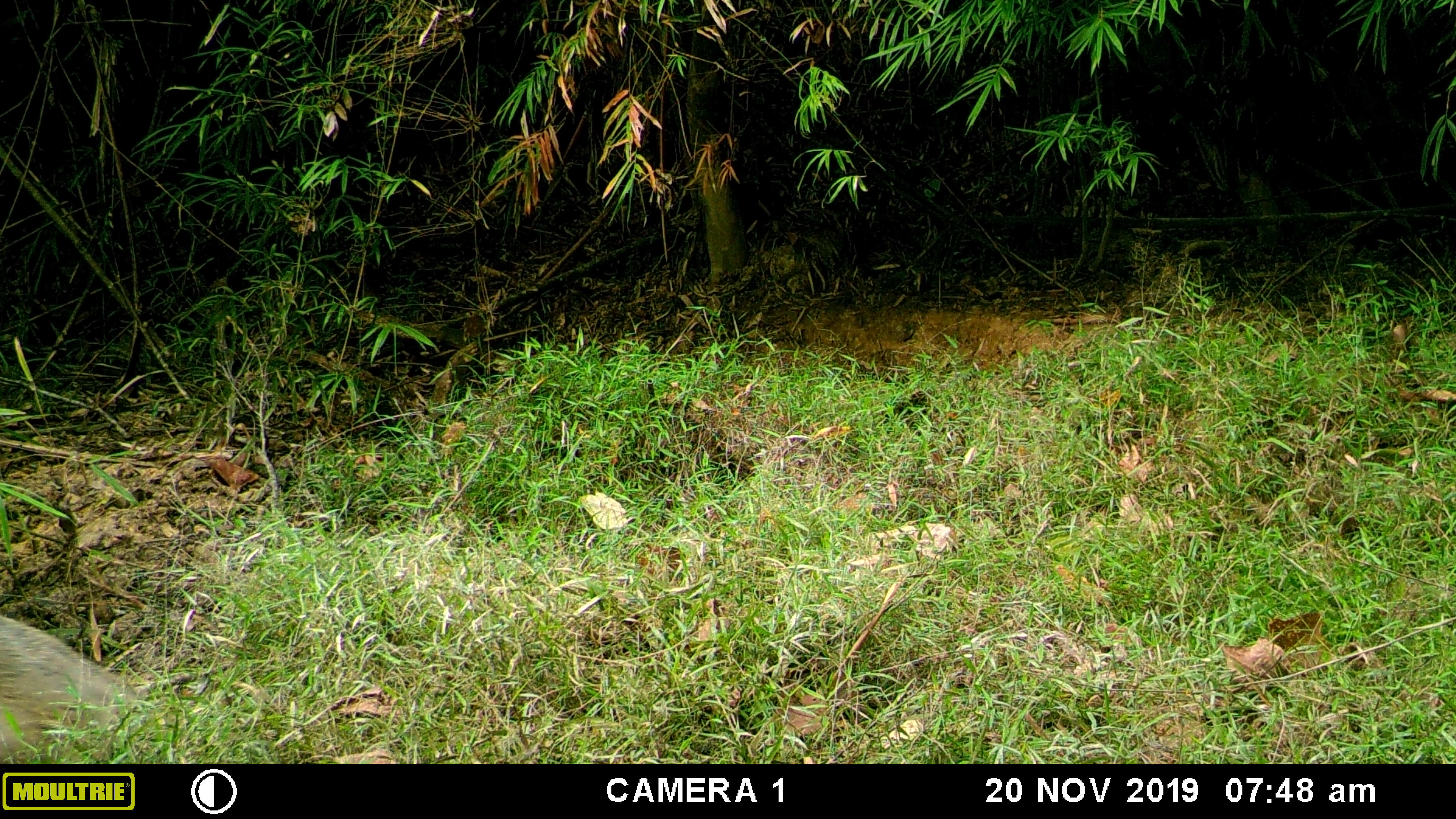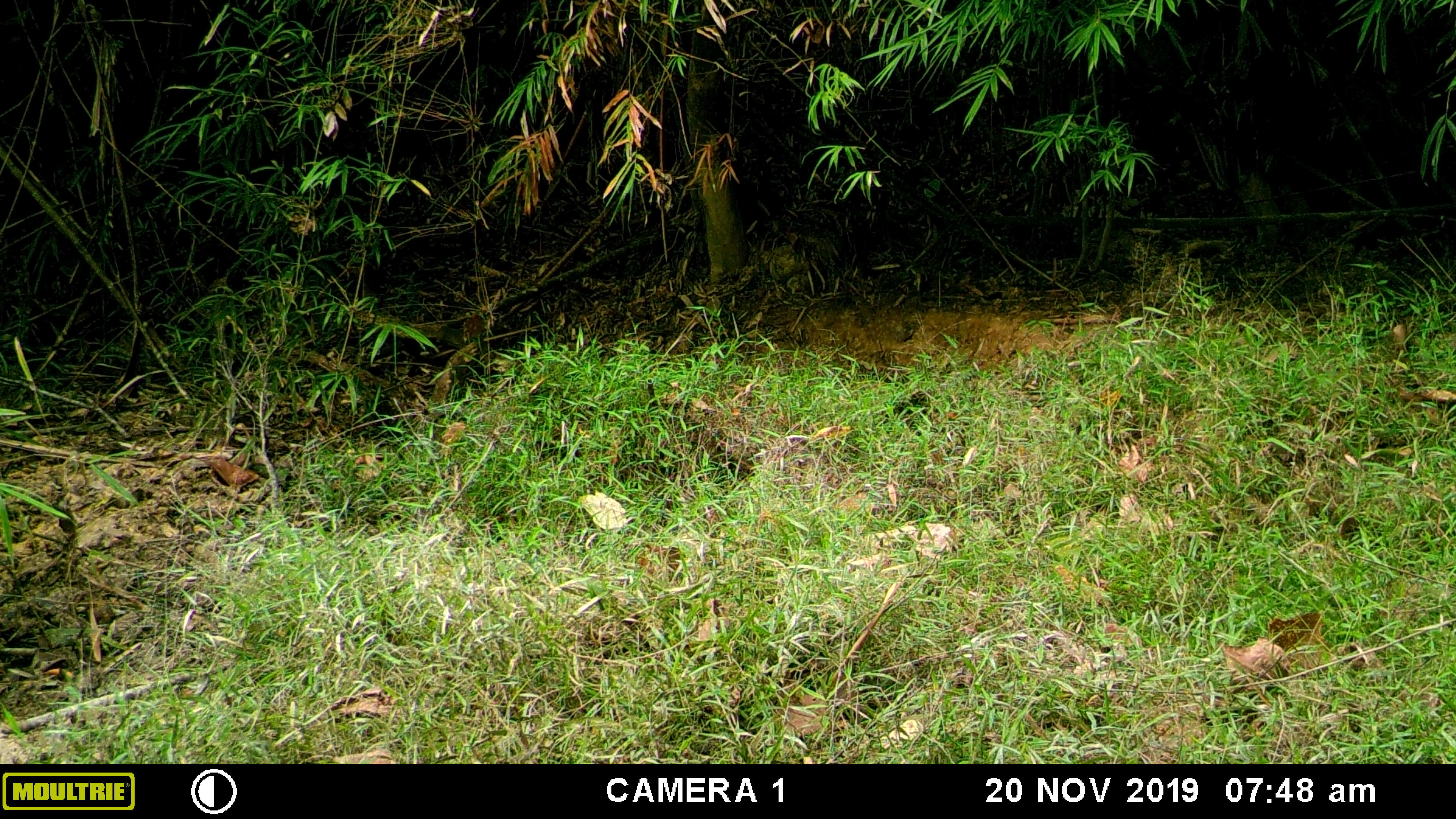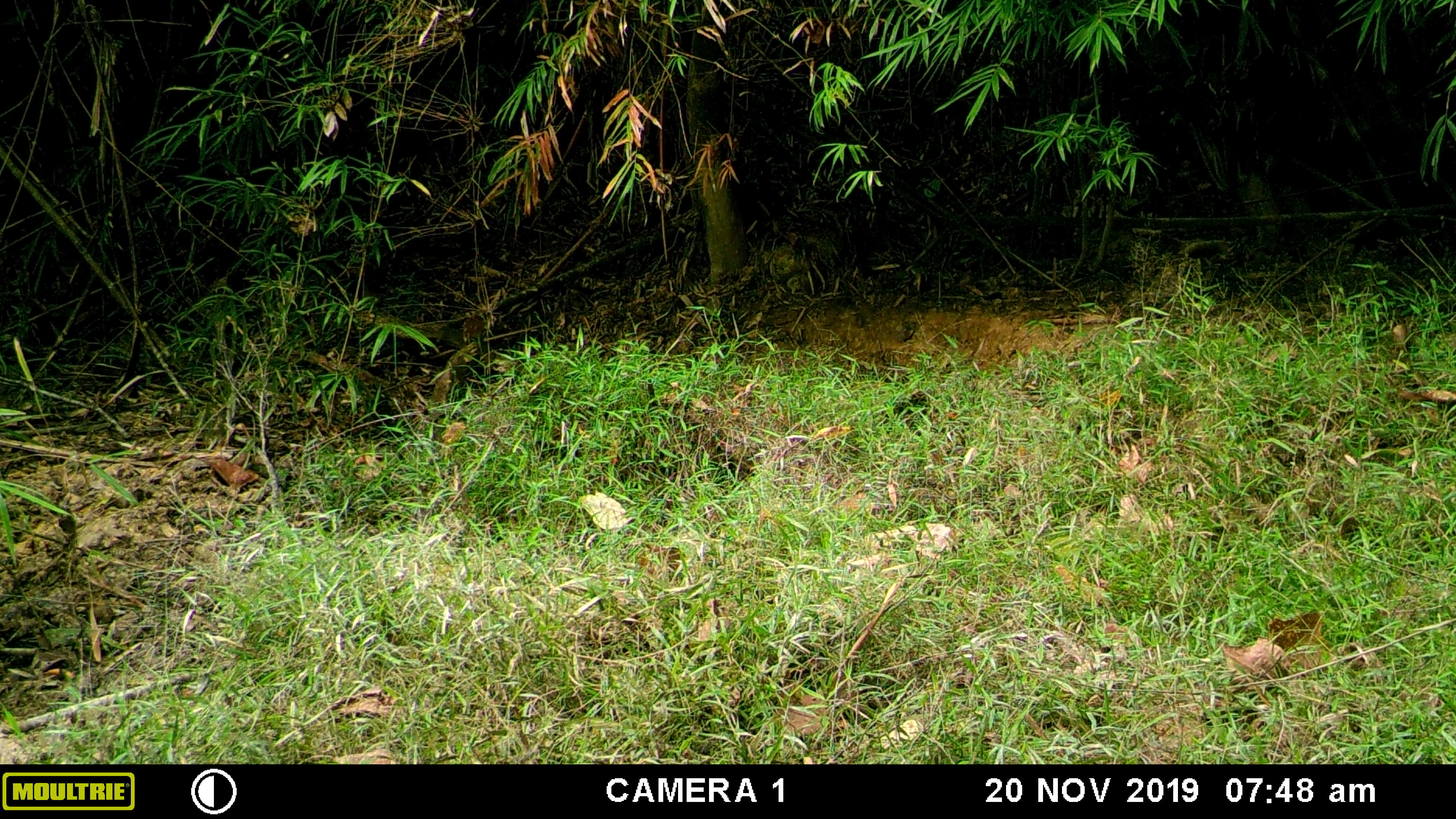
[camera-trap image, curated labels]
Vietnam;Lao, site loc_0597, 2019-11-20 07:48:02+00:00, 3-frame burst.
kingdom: Animalia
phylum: Chordata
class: Mammalia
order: Artiodactyla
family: Suidae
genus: Sus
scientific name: Sus scrofa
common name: eurasian wild pig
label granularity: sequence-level